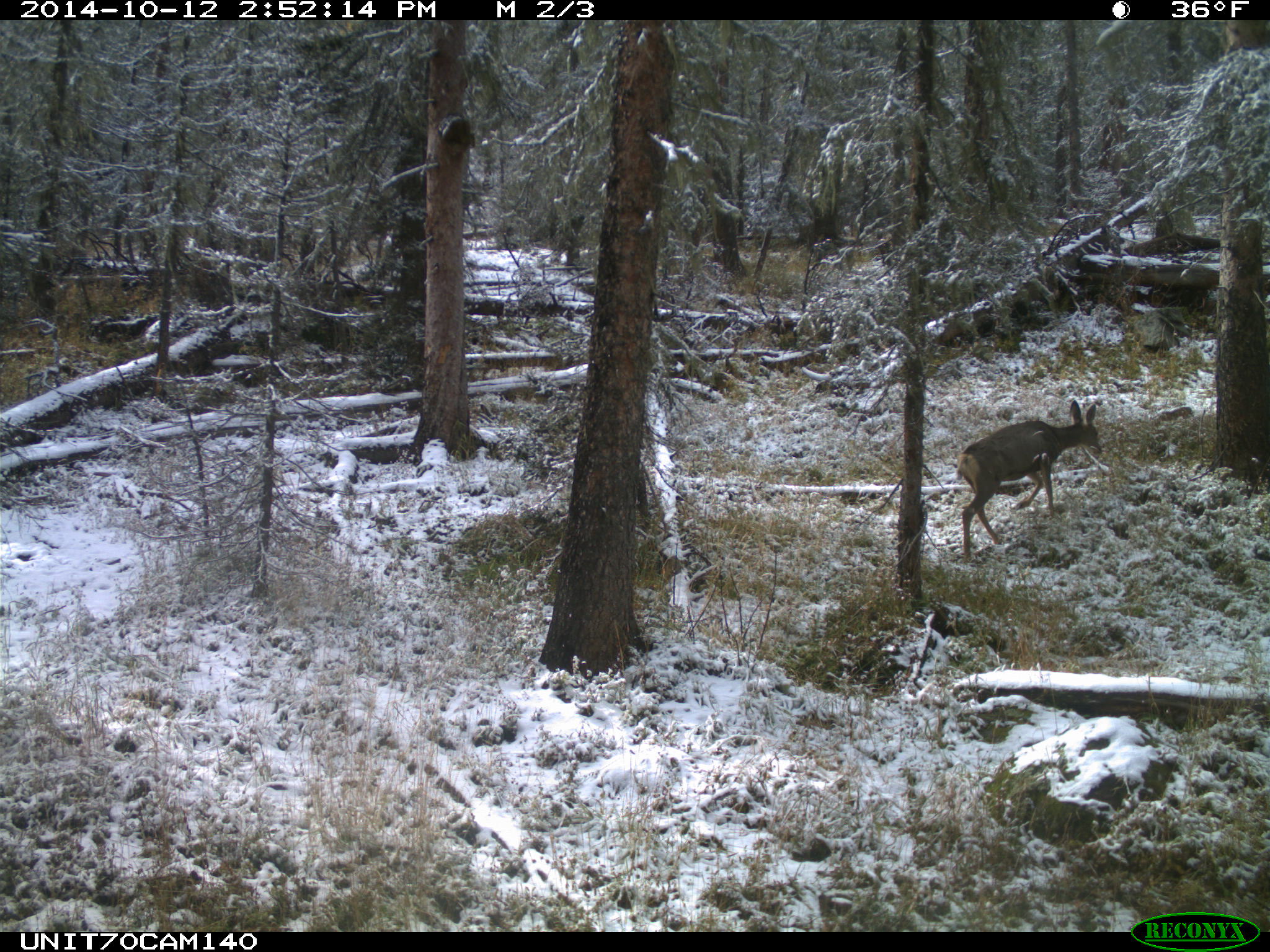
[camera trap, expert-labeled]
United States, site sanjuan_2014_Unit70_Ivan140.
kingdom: Animalia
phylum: Chordata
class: Mammalia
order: Artiodactyla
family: Cervidae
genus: Odocoileus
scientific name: Odocoileus hemionus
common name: mule deer